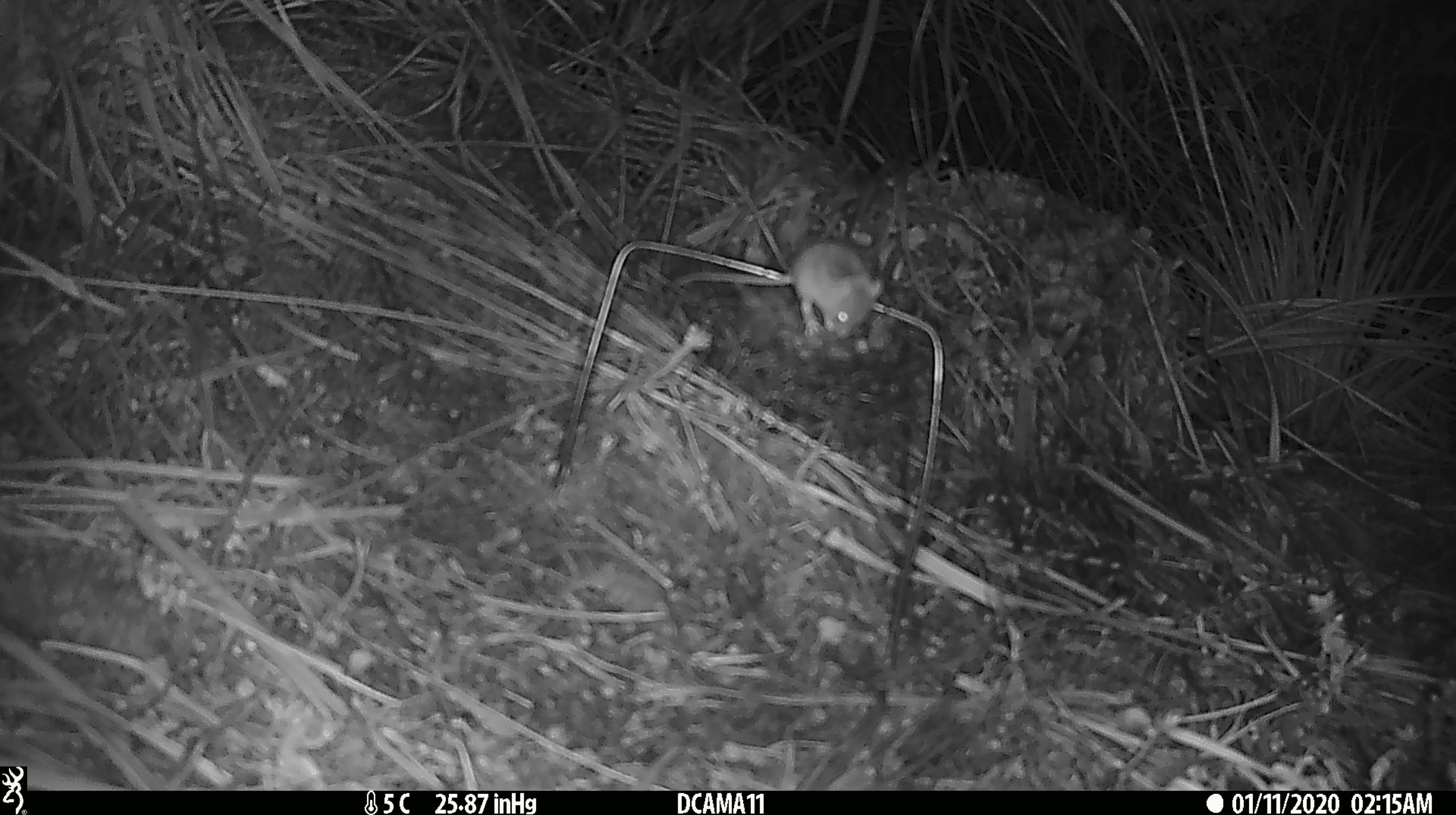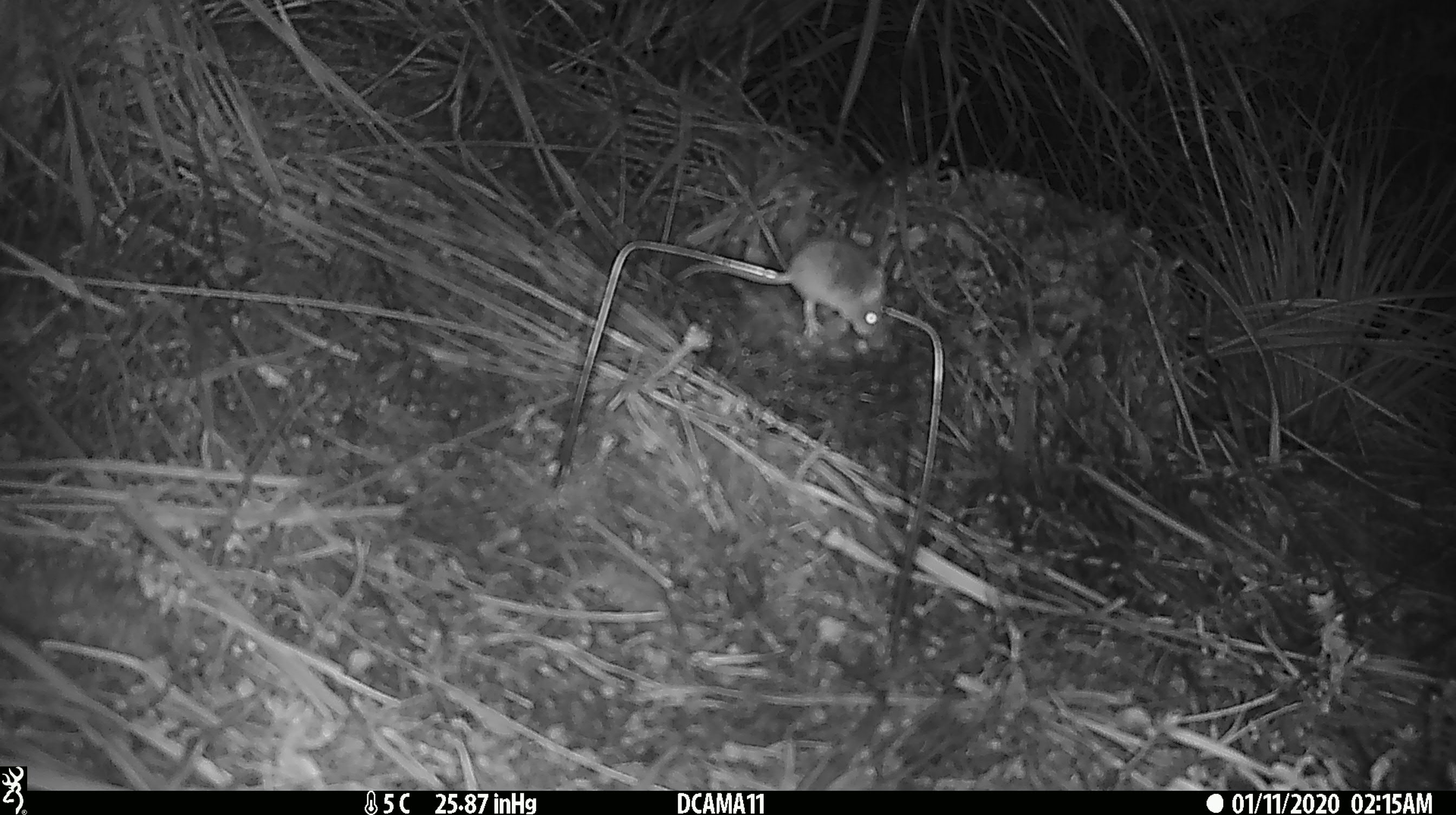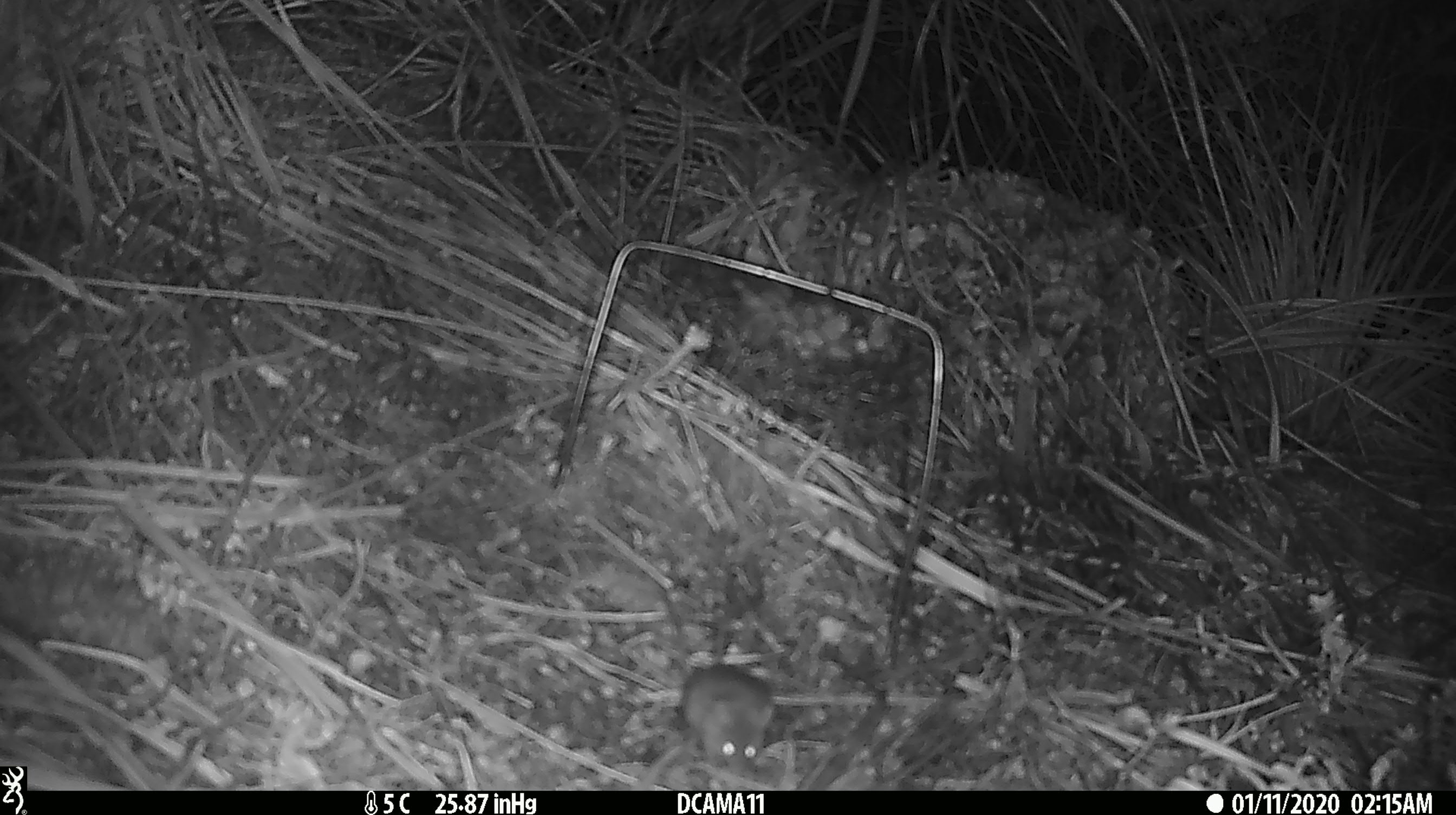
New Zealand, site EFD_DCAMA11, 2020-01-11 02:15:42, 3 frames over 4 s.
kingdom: Animalia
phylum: Chordata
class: Mammalia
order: Rodentia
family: Muridae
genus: Mus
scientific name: Mus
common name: mouse